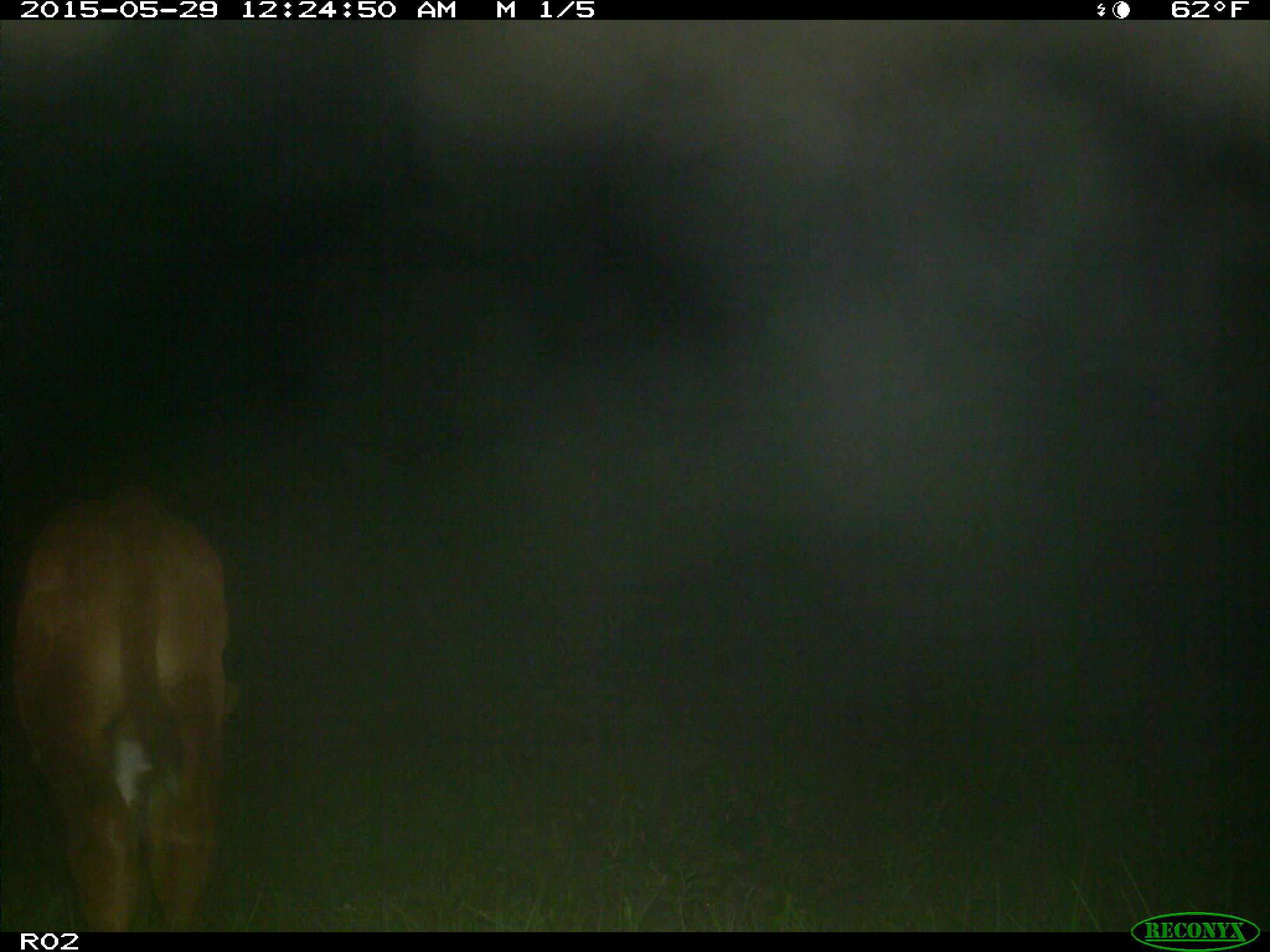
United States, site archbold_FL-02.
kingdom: Animalia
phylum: Chordata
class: Mammalia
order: Artiodactyla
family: Bovidae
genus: Bos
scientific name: Bos taurus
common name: domestic cow